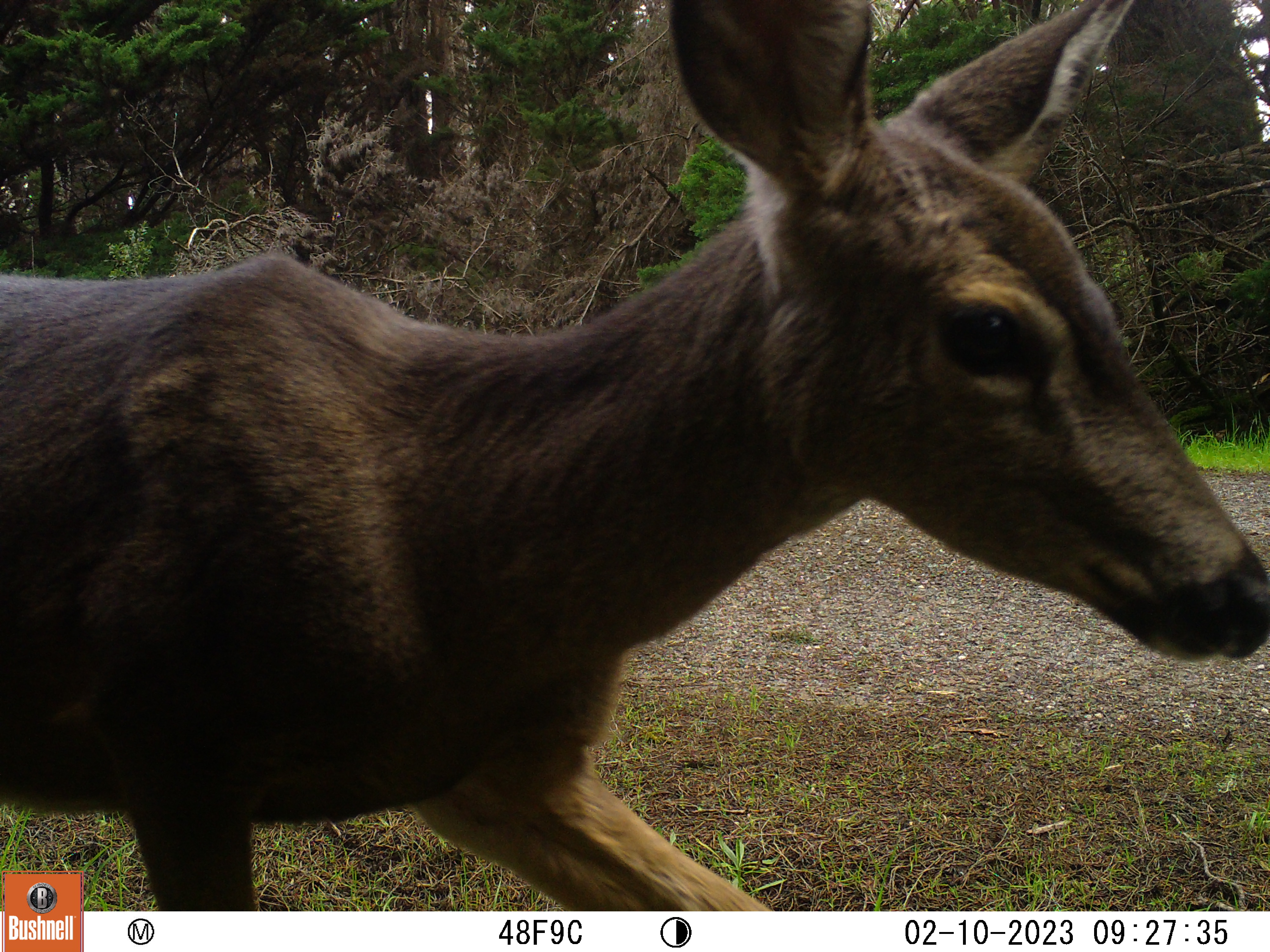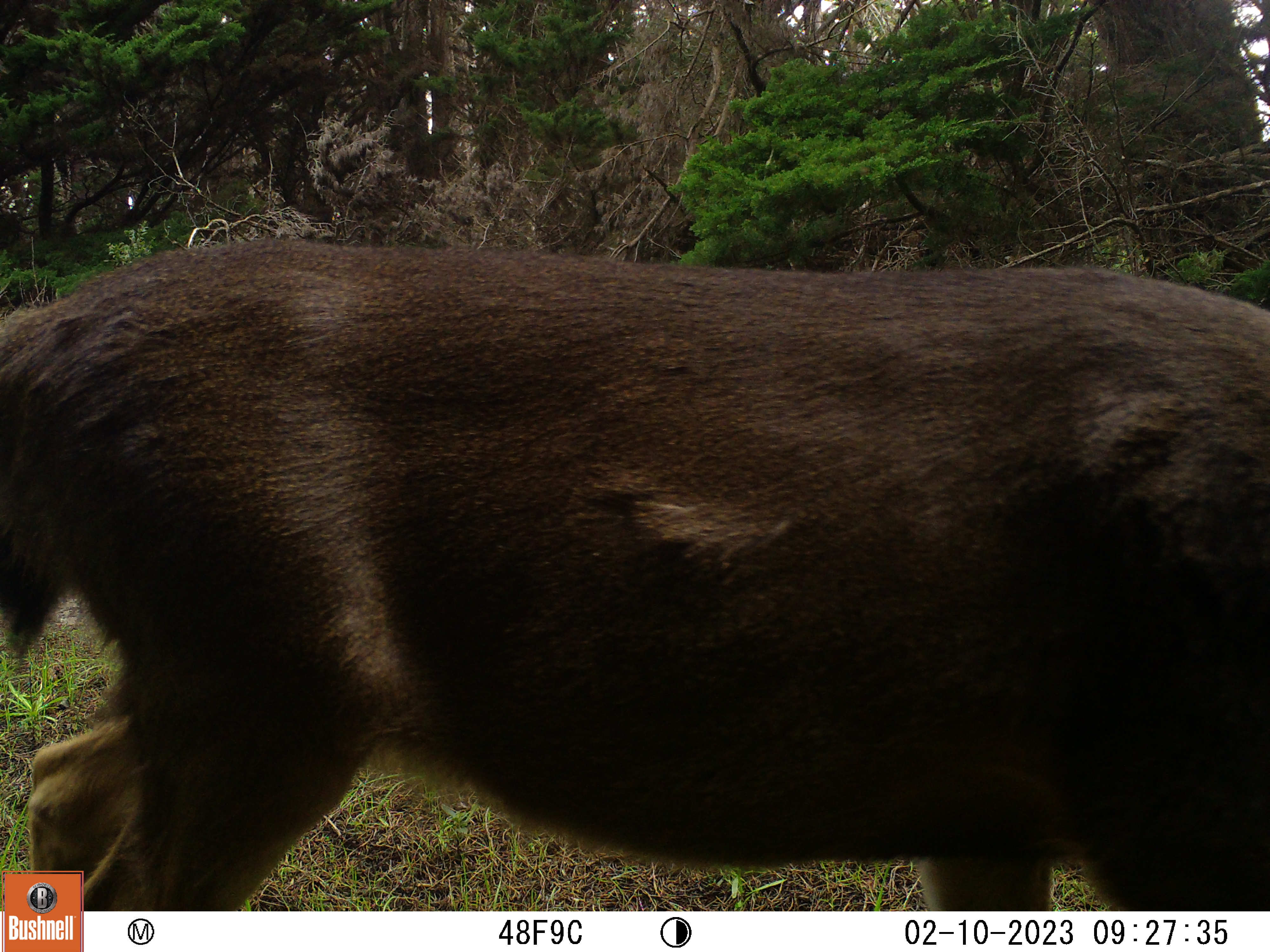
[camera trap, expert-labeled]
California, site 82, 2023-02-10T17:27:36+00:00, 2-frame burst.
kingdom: Animalia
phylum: Chordata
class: Mammalia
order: Artiodactyla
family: Cervidae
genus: Odocoileus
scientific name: Odocoileus hemionus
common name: mule deer